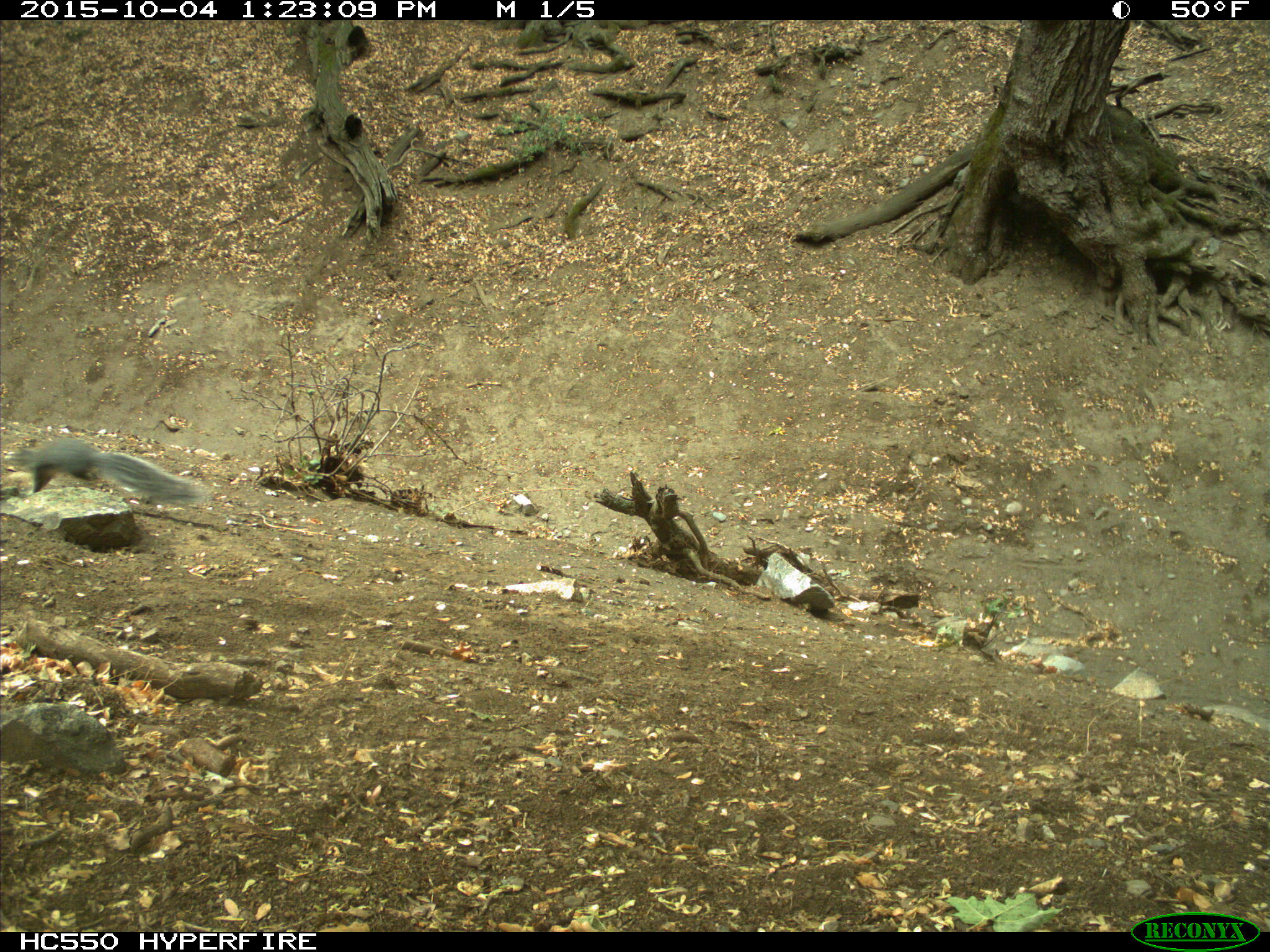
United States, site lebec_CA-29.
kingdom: Animalia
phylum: Chordata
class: Mammalia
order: Rodentia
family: Sciuridae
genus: Sciurus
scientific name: Sciurus carolinensis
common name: eastern gray squirrel